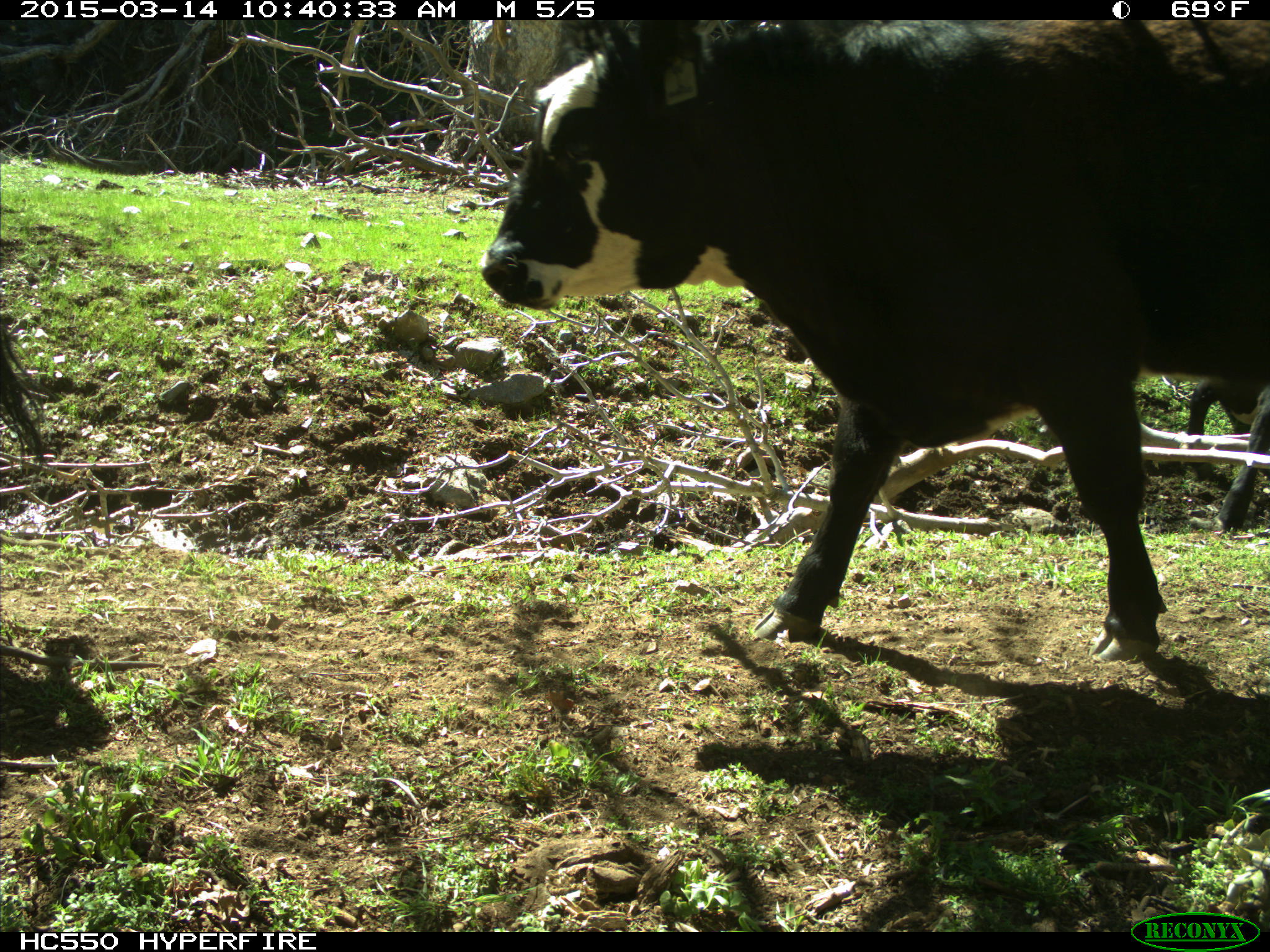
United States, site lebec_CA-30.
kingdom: Animalia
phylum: Chordata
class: Mammalia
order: Artiodactyla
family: Bovidae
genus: Bos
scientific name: Bos taurus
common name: domestic cow